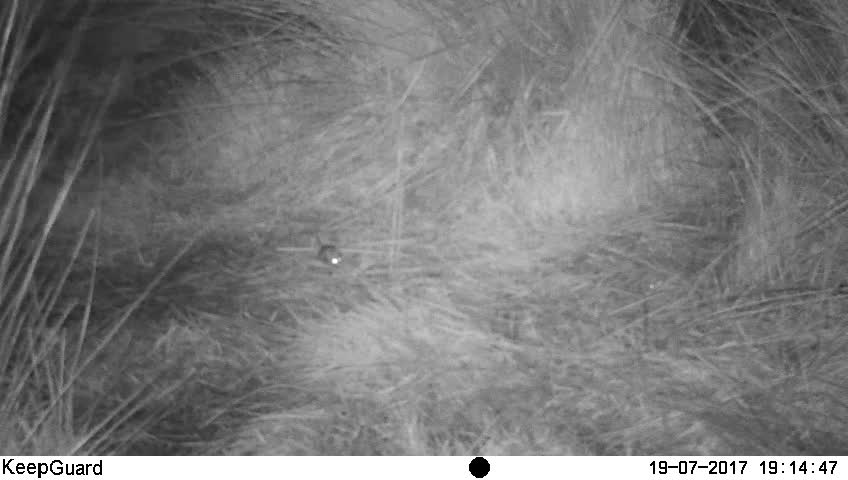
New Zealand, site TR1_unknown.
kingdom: Animalia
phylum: Chordata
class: Mammalia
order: Rodentia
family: Muridae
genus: Mus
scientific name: Mus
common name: mouse